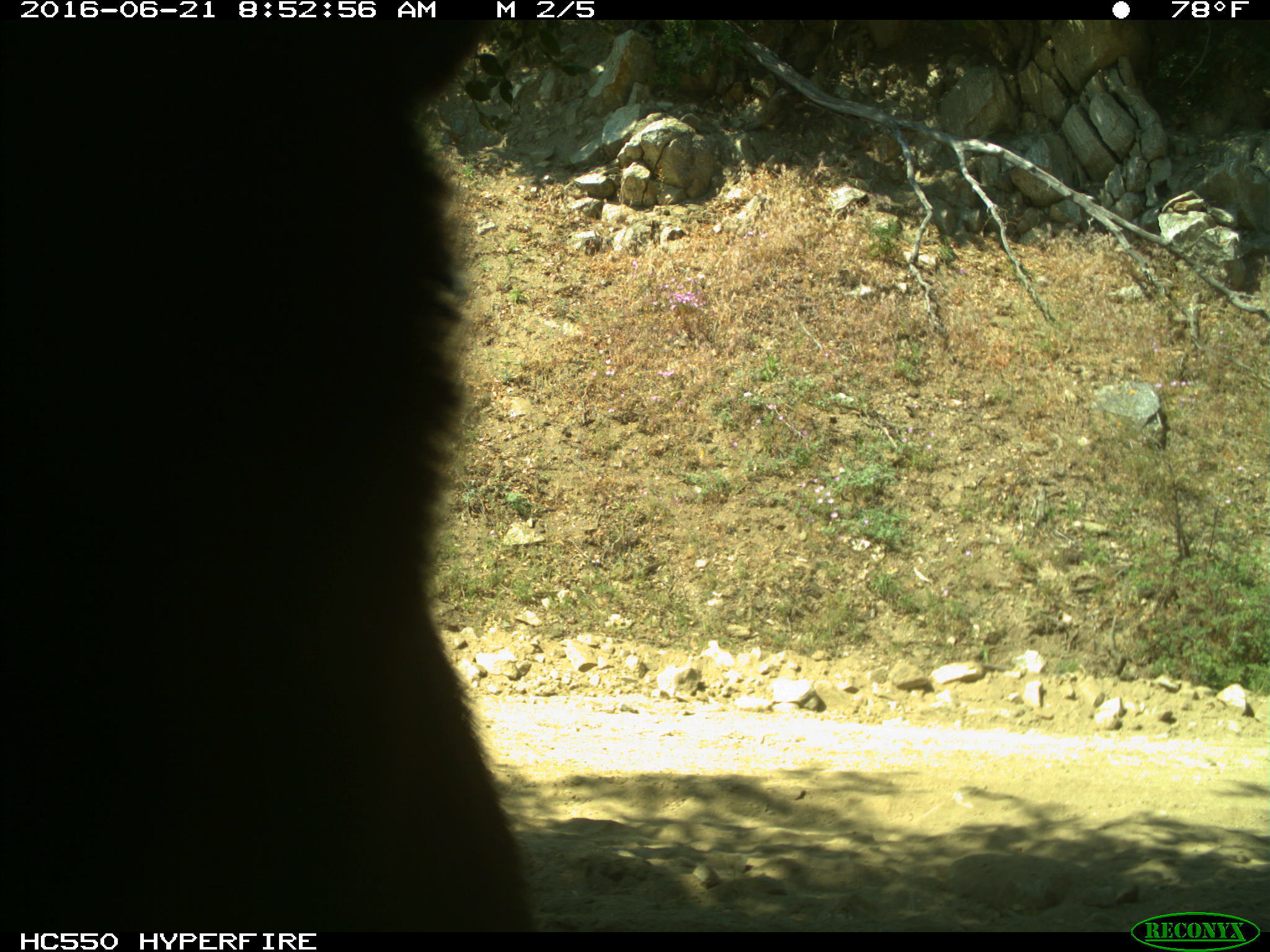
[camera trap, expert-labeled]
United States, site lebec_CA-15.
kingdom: Animalia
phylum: Chordata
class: Mammalia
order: Carnivora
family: Ursidae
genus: Ursus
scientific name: Ursus americanus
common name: american black bear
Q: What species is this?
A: Ursus americanus (american black bear).